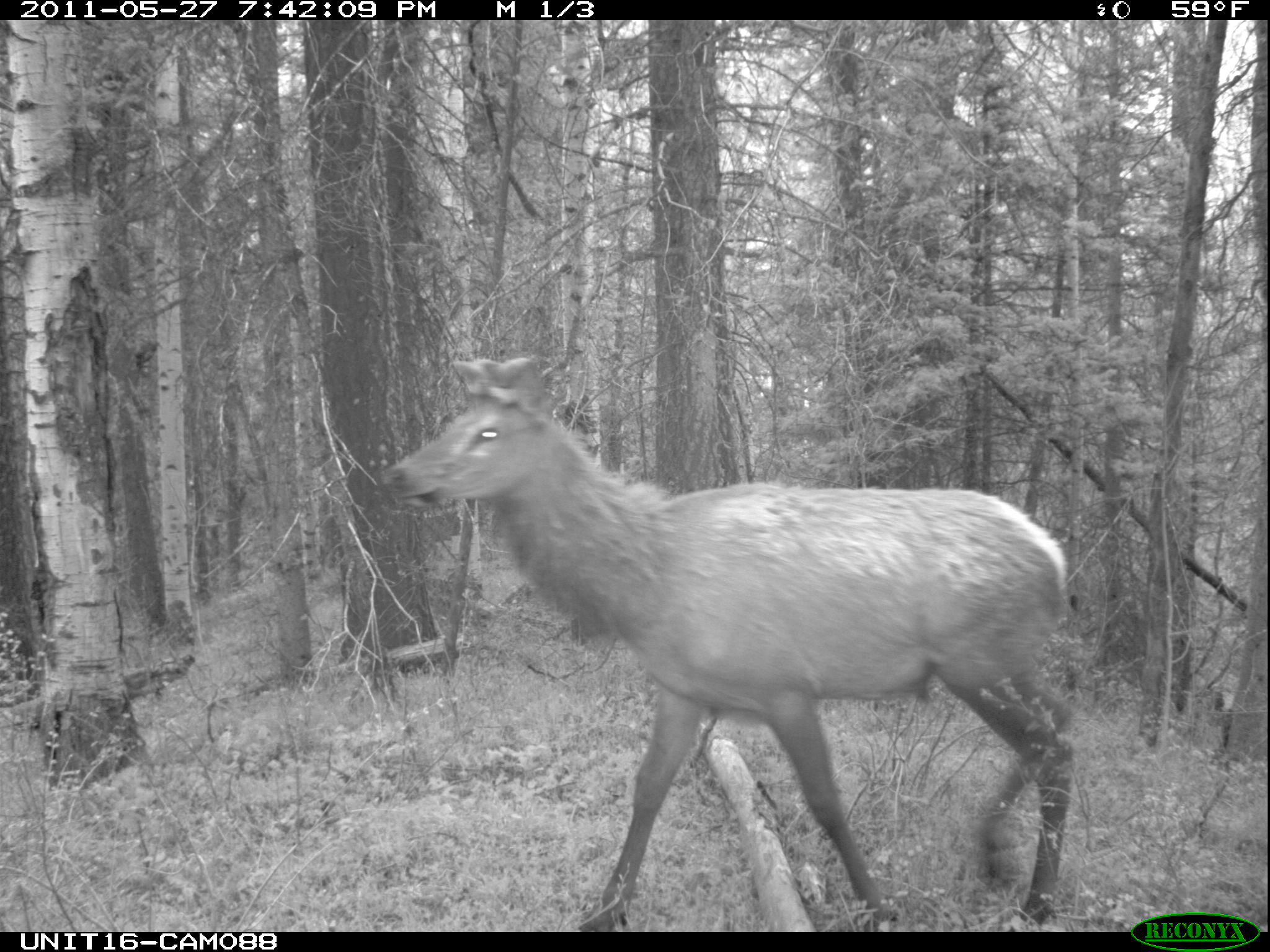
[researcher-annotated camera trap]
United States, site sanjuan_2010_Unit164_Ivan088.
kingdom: Animalia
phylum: Chordata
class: Mammalia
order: Artiodactyla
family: Cervidae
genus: Cervus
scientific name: Cervus elaphus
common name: red deer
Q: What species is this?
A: Cervus elaphus (red deer).